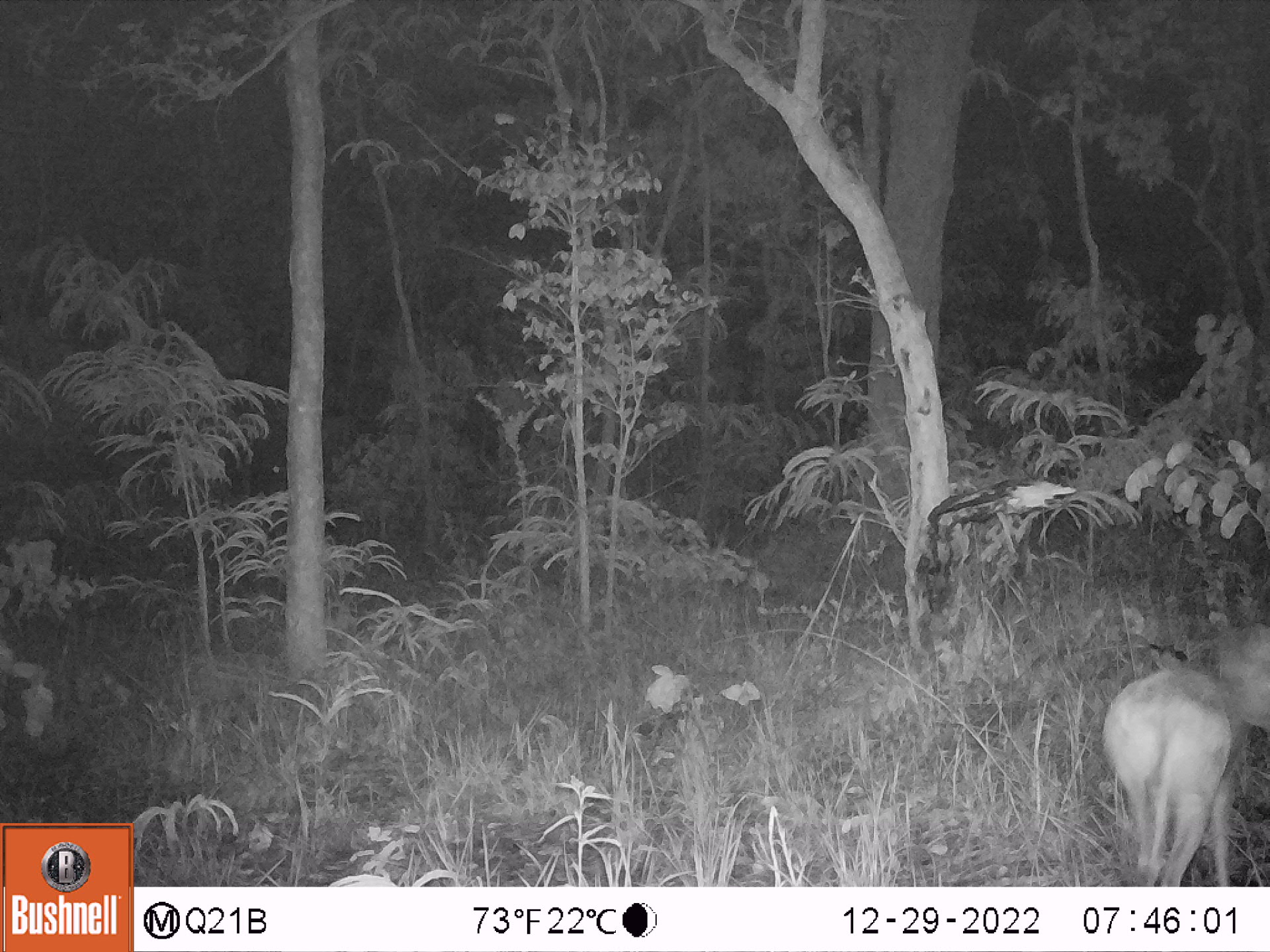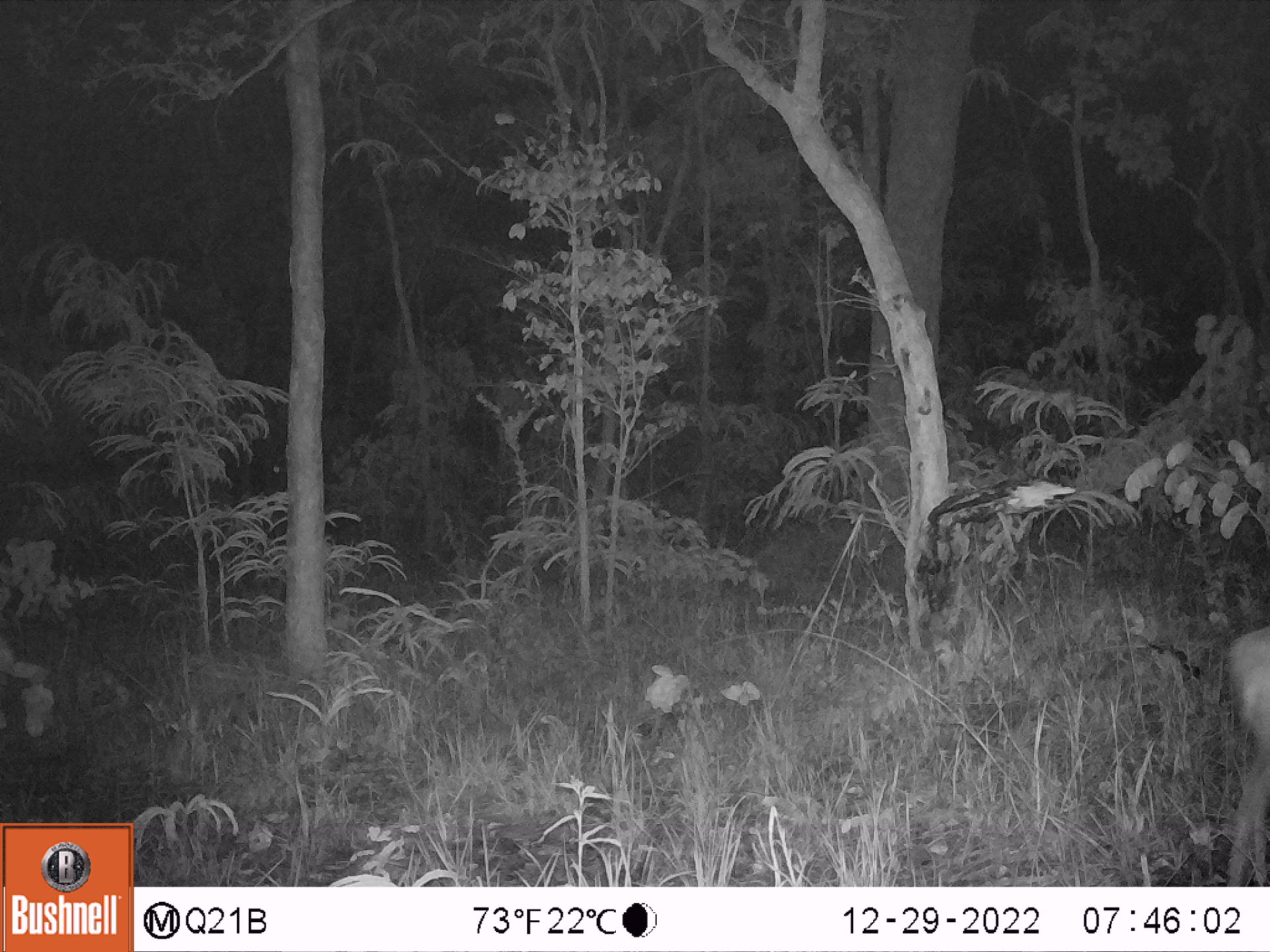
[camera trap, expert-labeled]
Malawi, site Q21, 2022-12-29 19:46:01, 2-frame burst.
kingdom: Animalia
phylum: Chordata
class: Mammalia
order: Artiodactyla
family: Bovidae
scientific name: Antilopinae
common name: small antelope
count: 1